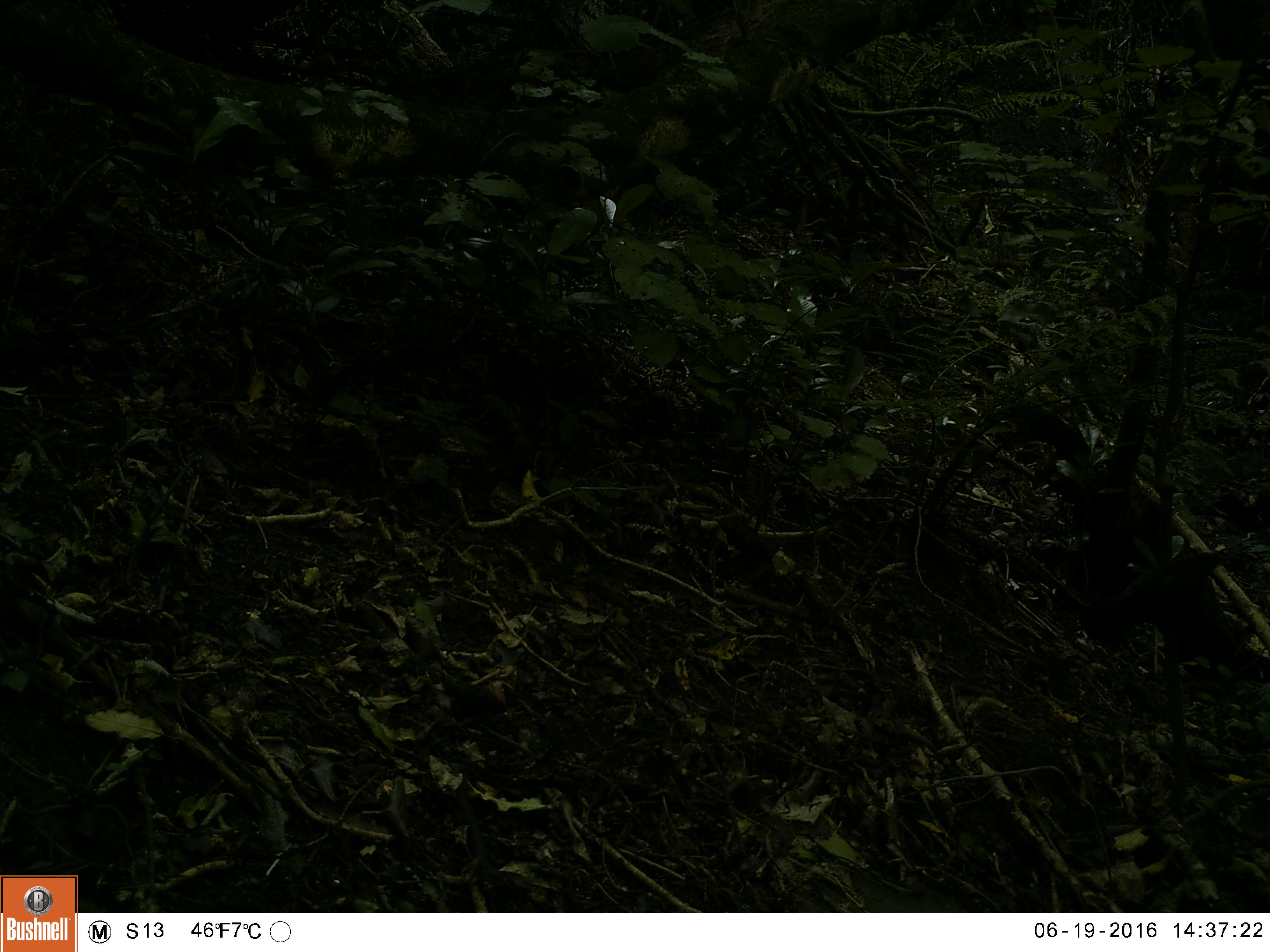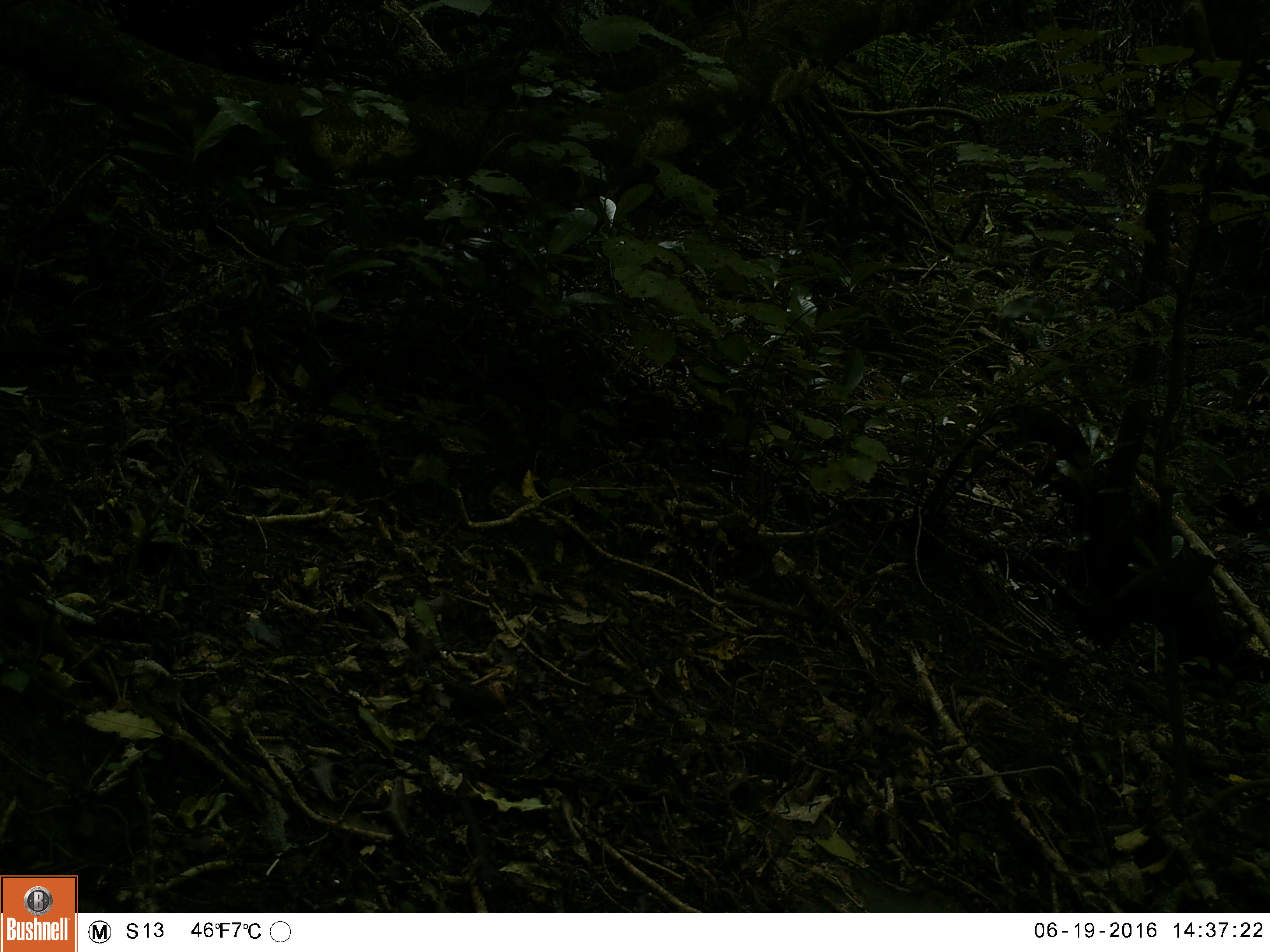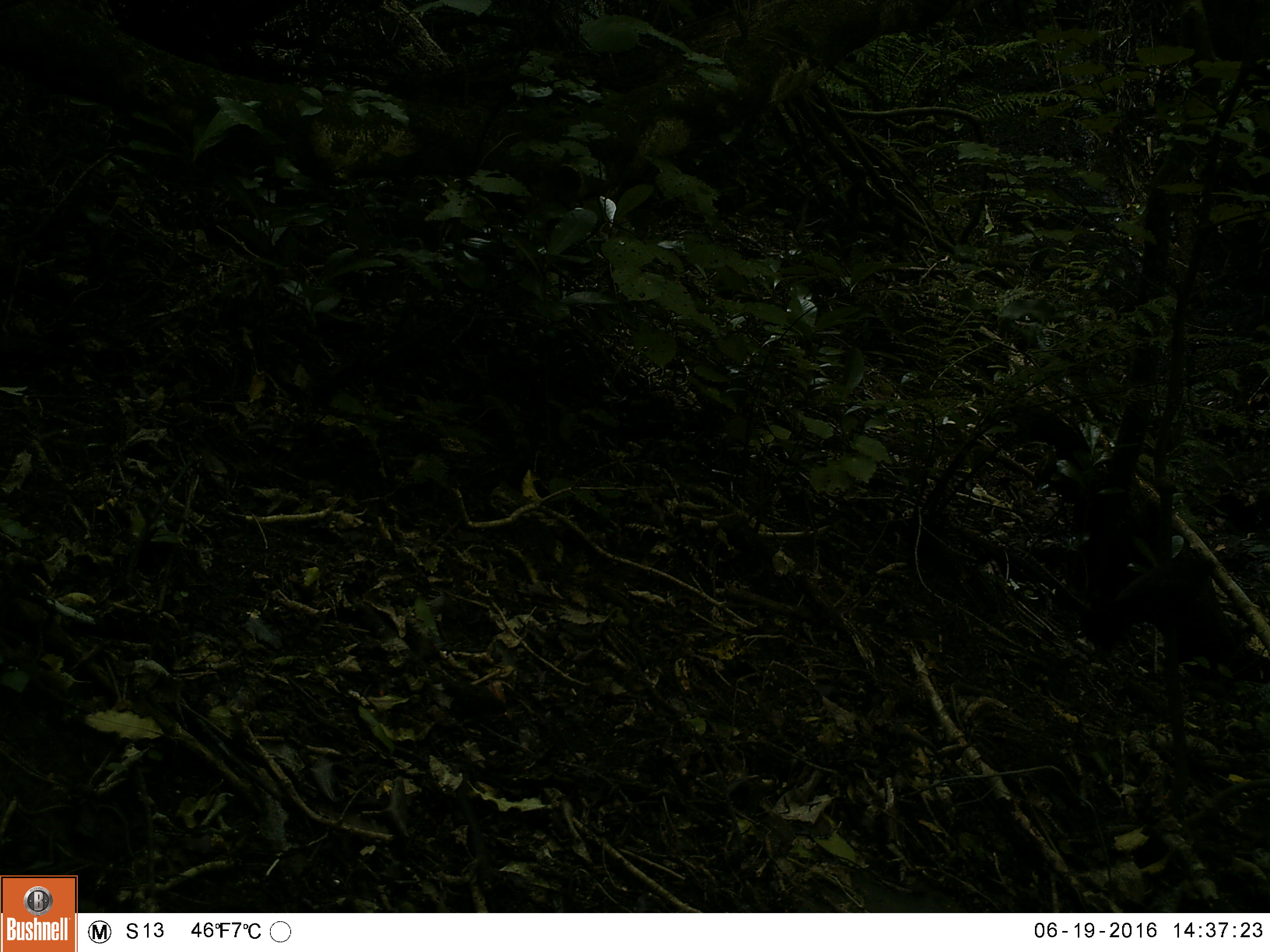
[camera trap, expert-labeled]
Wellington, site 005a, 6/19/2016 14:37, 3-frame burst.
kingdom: Animalia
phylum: Chordata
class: Aves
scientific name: Aves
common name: bird